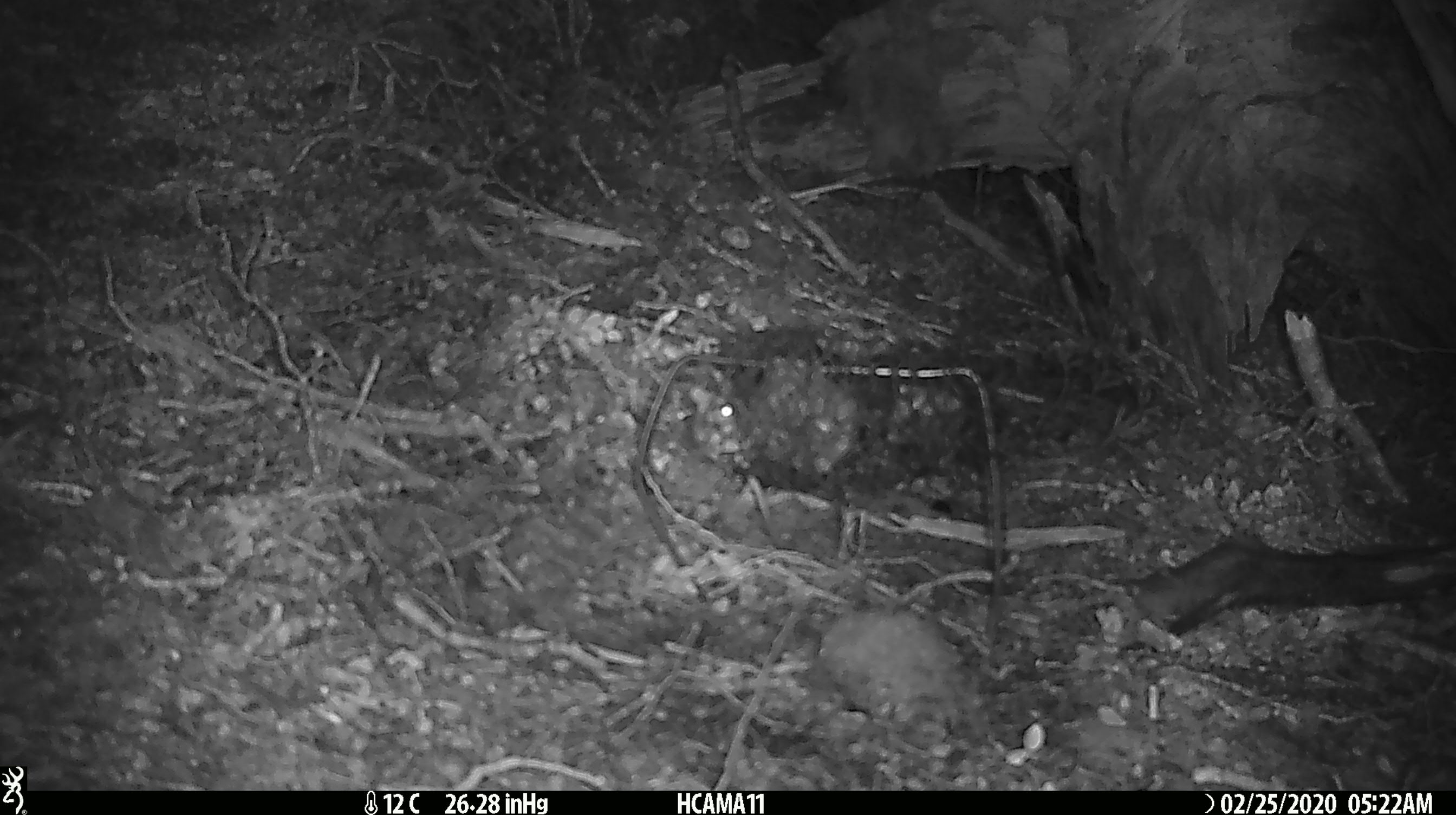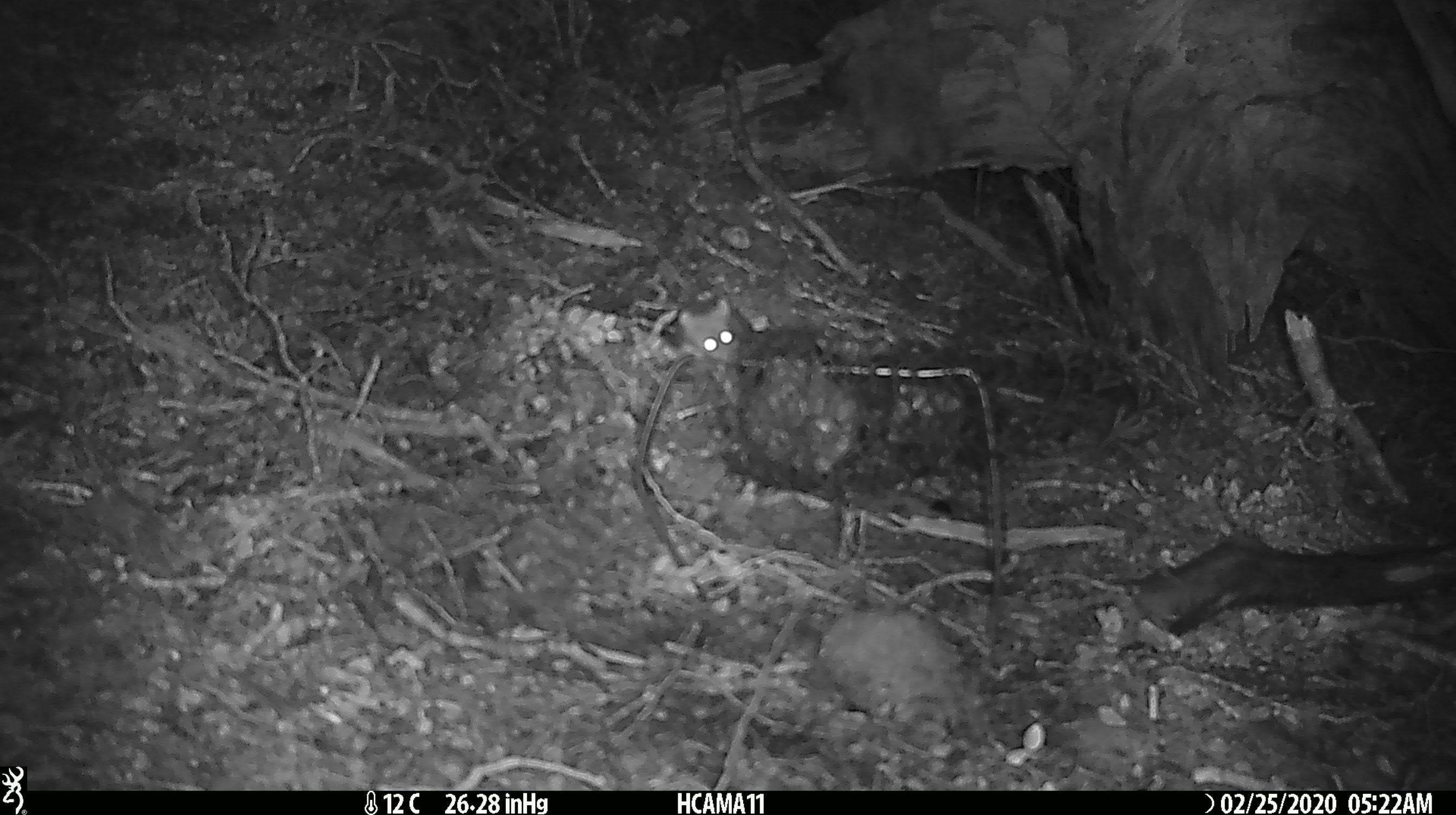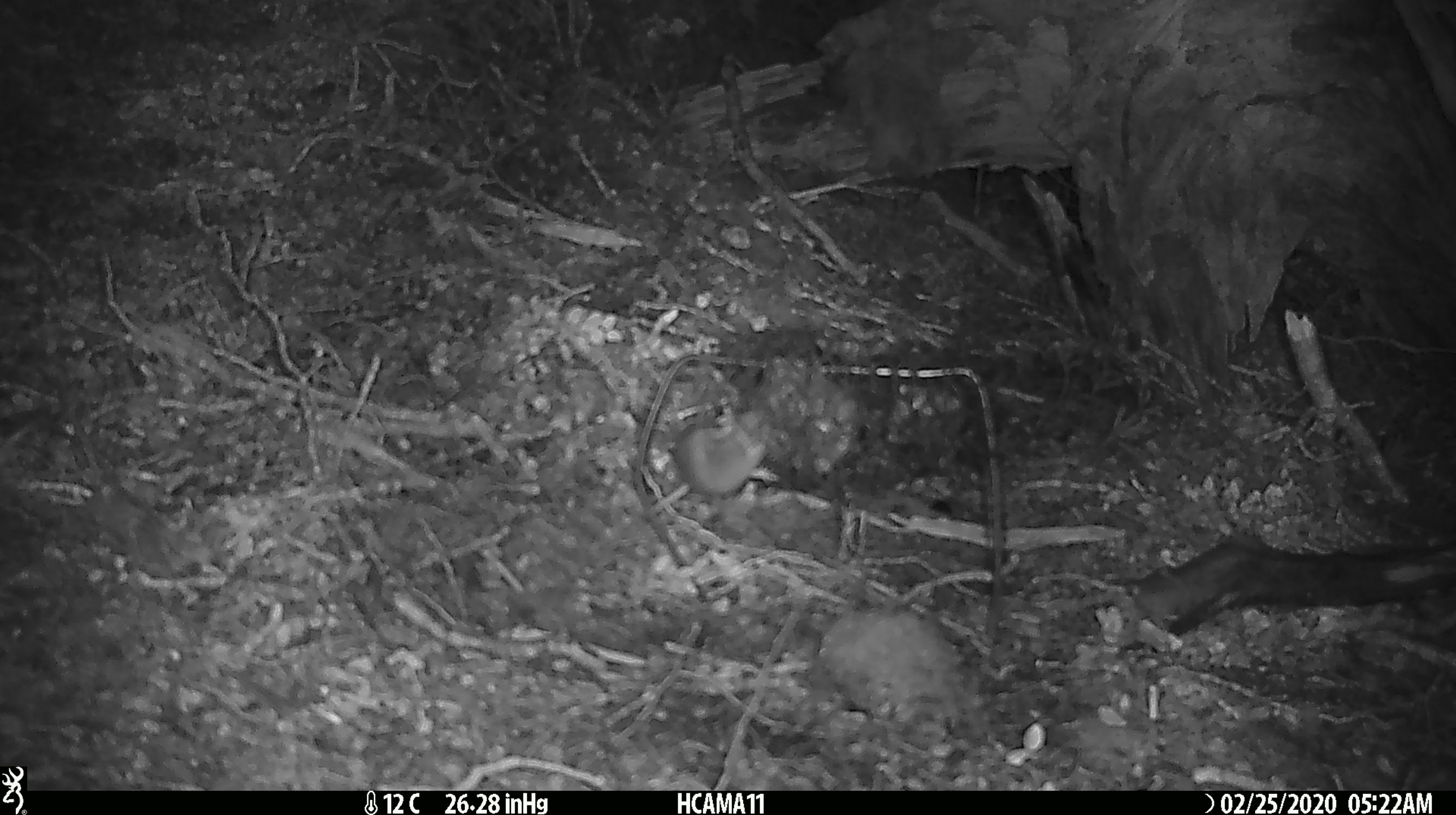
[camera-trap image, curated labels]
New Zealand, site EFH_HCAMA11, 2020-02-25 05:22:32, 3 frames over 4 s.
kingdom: Animalia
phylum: Chordata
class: Mammalia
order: Rodentia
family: Muridae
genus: Mus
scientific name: Mus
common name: mouse